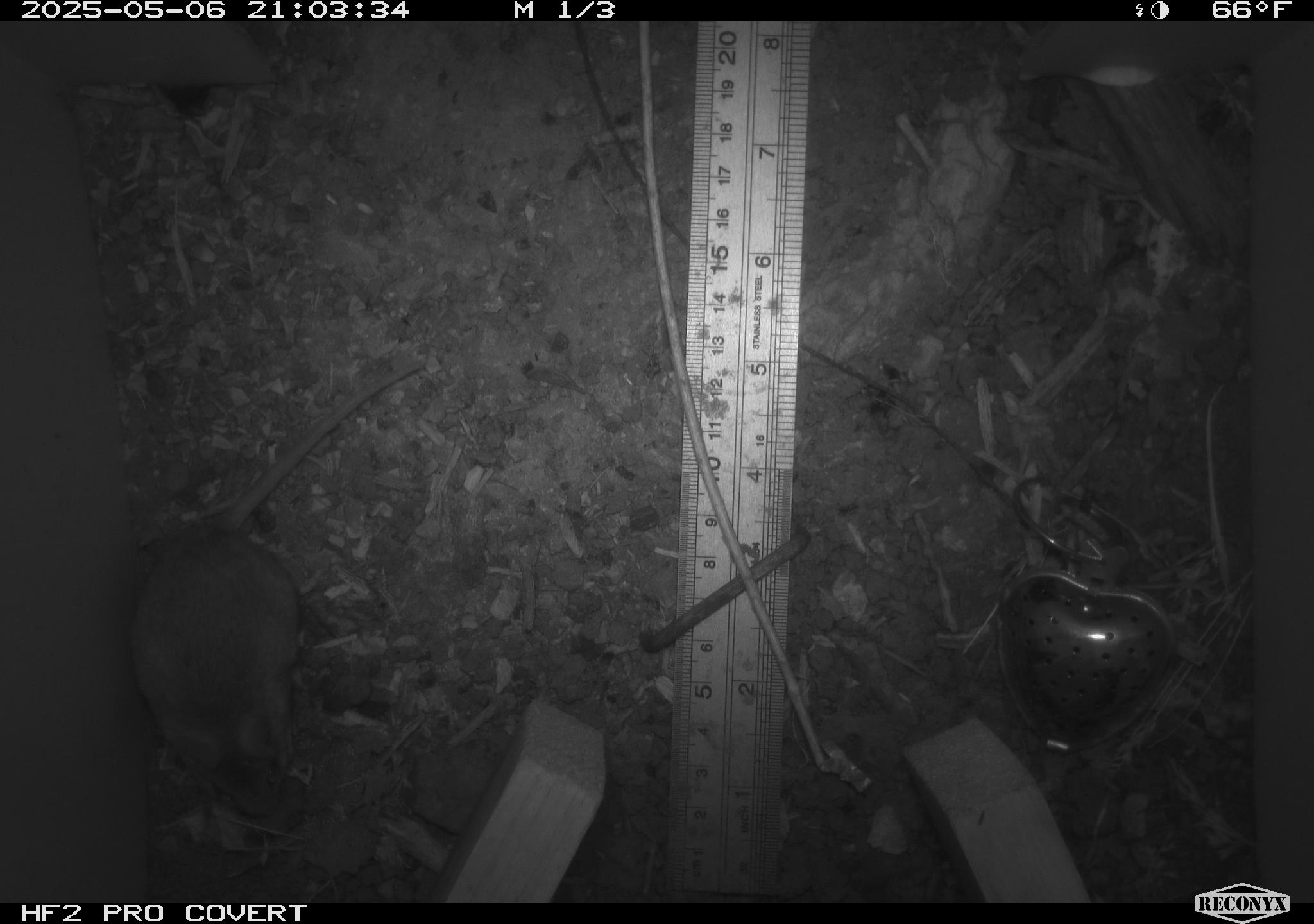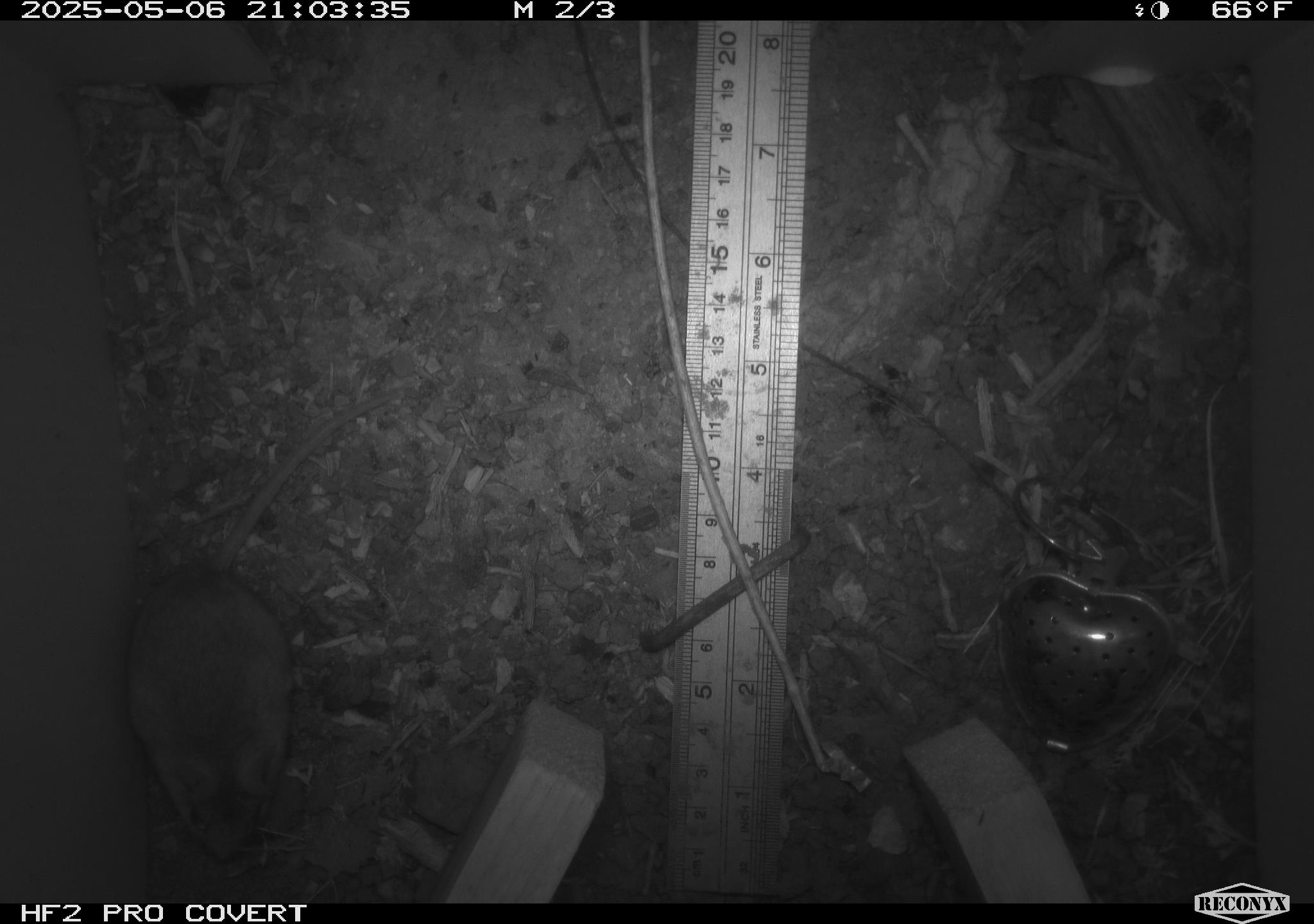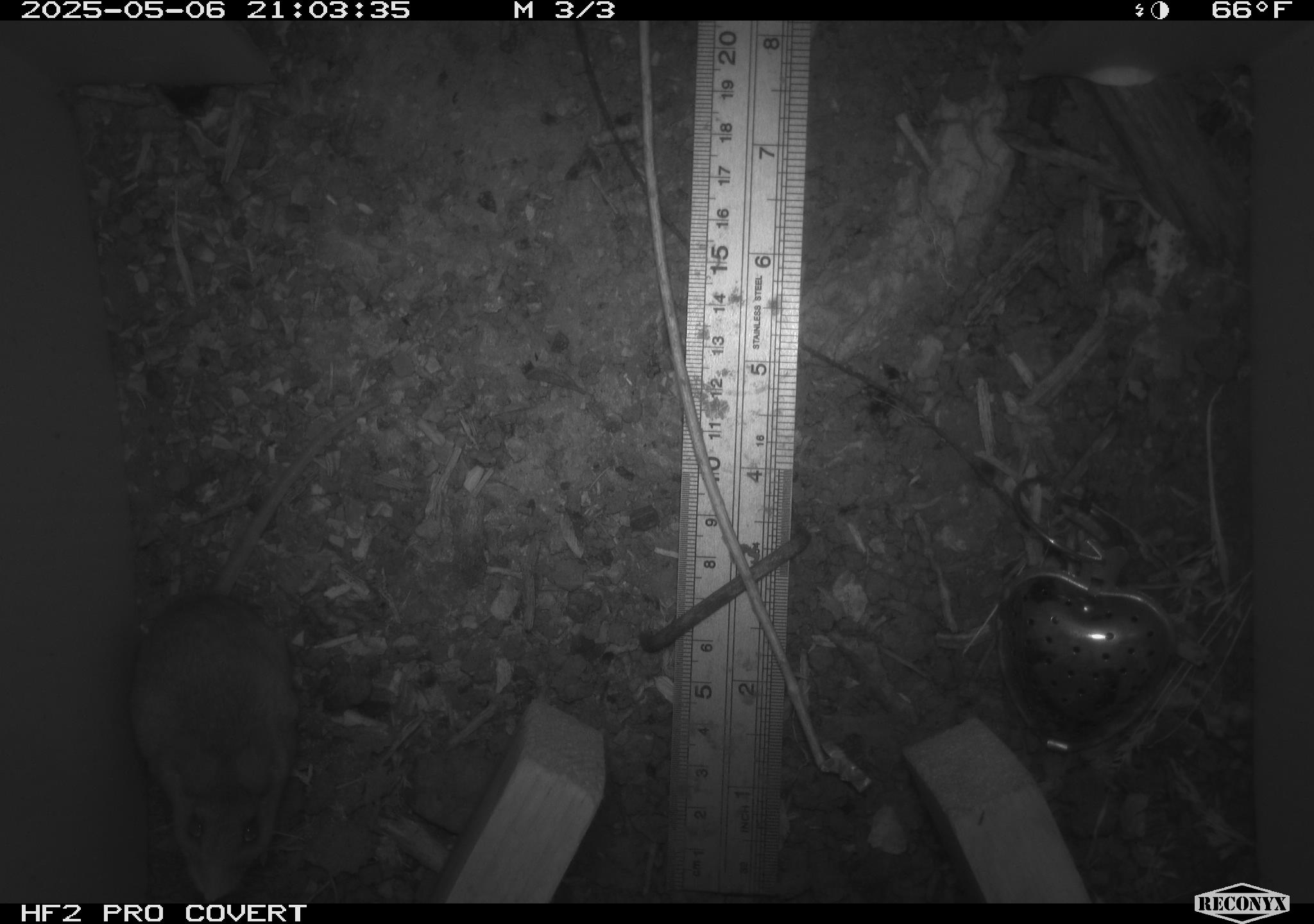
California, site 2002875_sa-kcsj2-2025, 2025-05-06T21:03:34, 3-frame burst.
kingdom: Animalia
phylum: Chordata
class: Mammalia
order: Rodentia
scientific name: Rodentia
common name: rodent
Rodent (Rodentia).